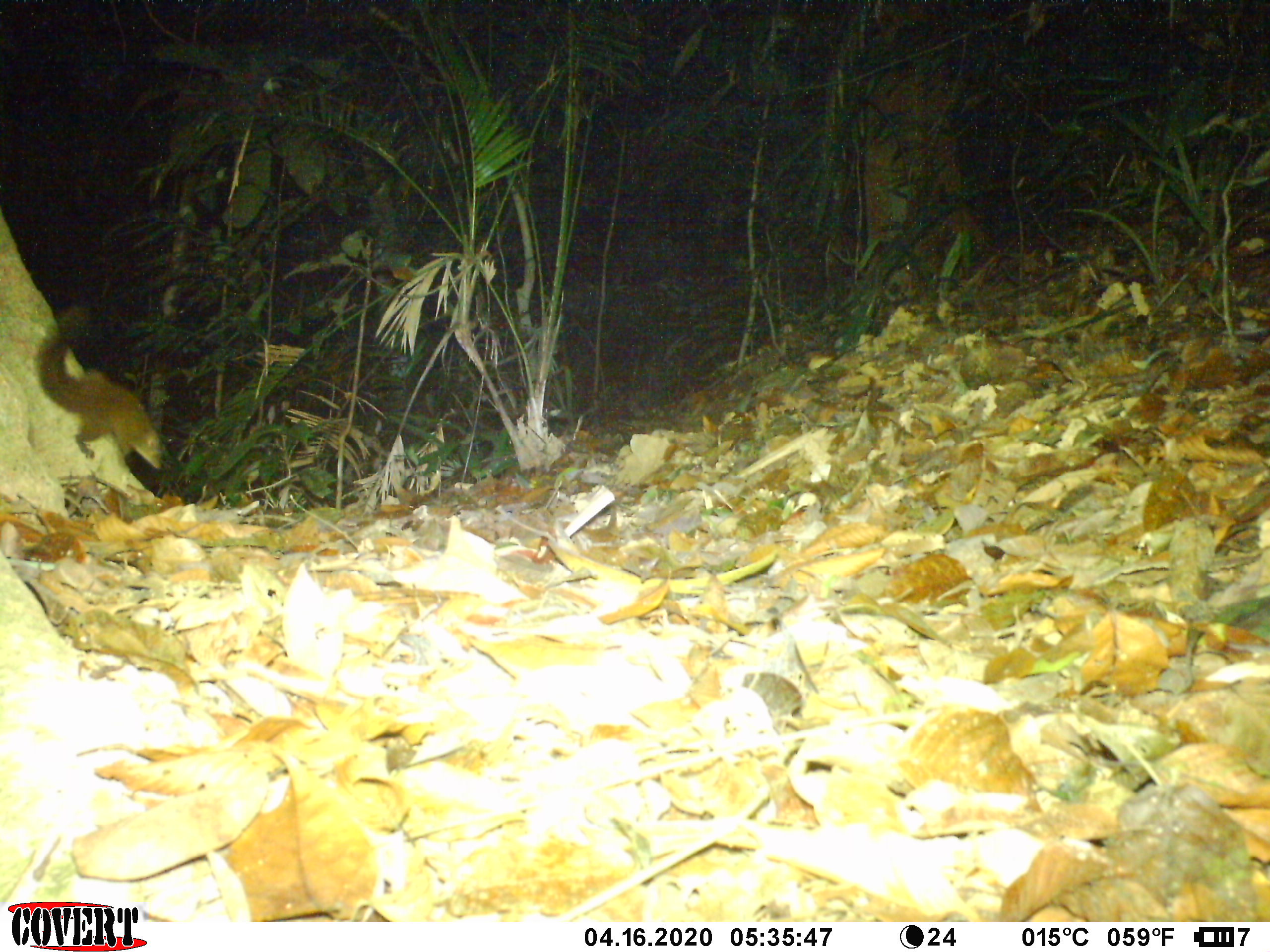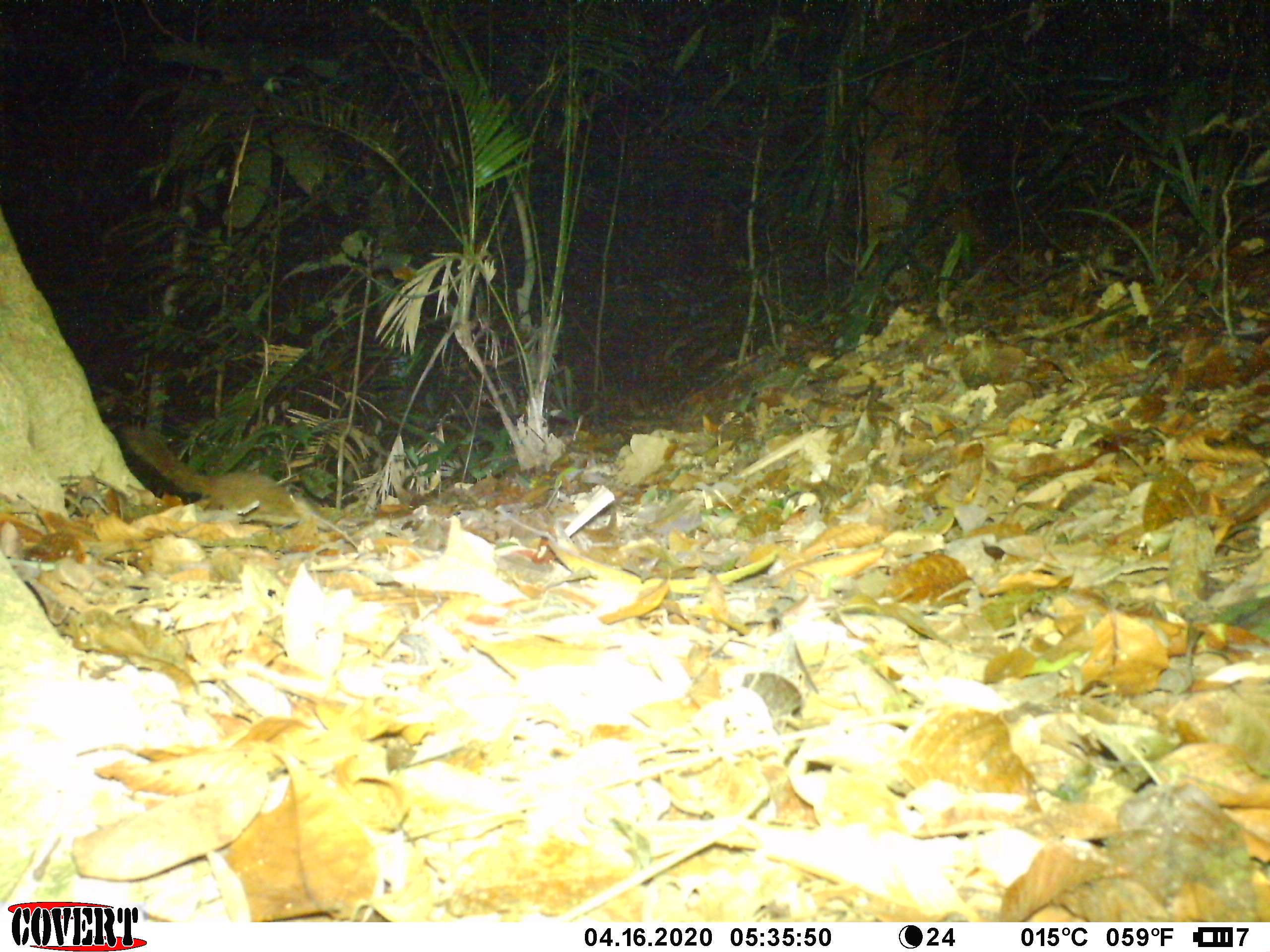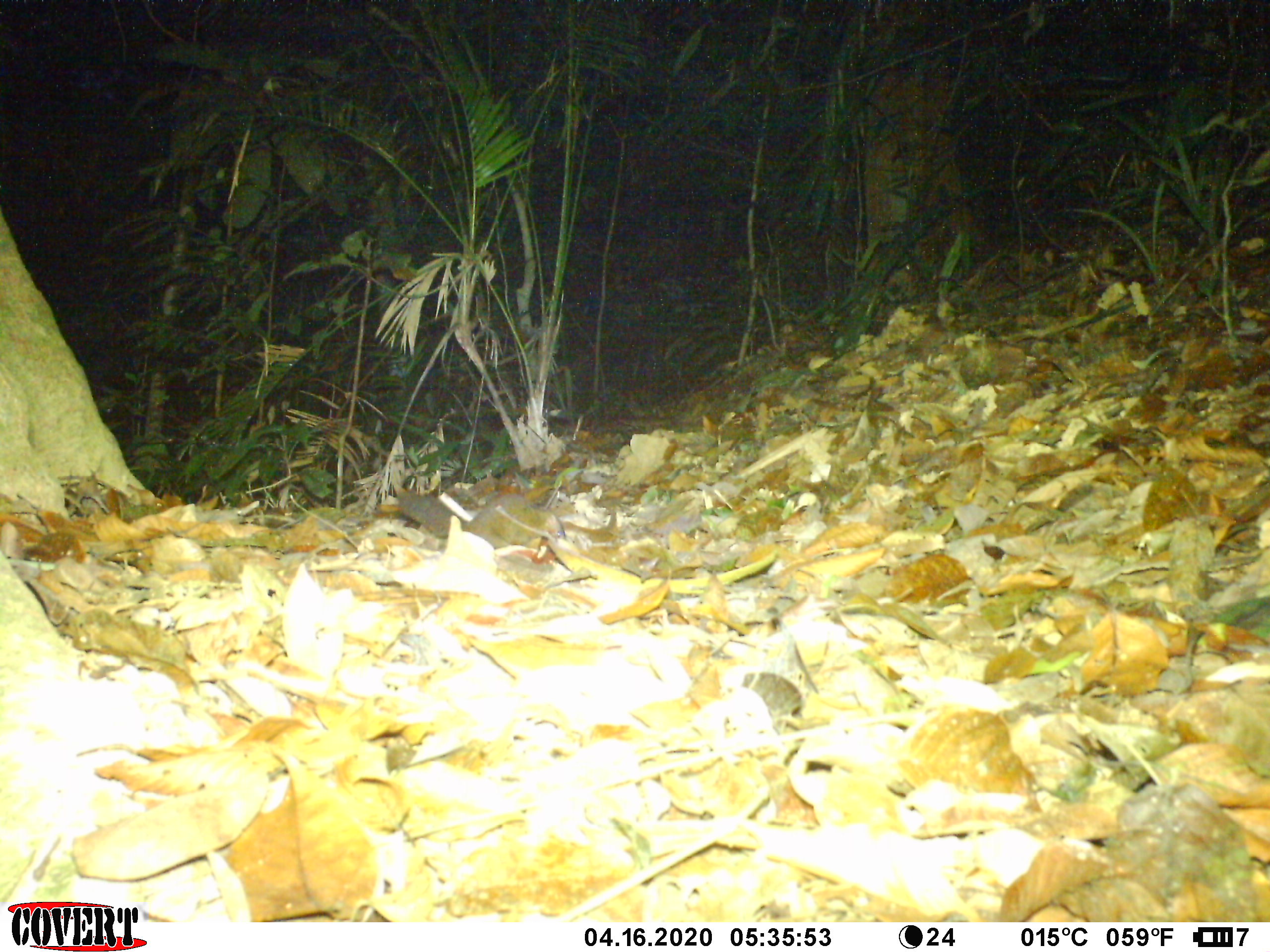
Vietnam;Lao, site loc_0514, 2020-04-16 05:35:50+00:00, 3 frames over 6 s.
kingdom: Animalia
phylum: Chordata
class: Mammalia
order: Rodentia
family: Sciuridae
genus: Sciurus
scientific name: Sciurus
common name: squirrel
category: unidentified squirrel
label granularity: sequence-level